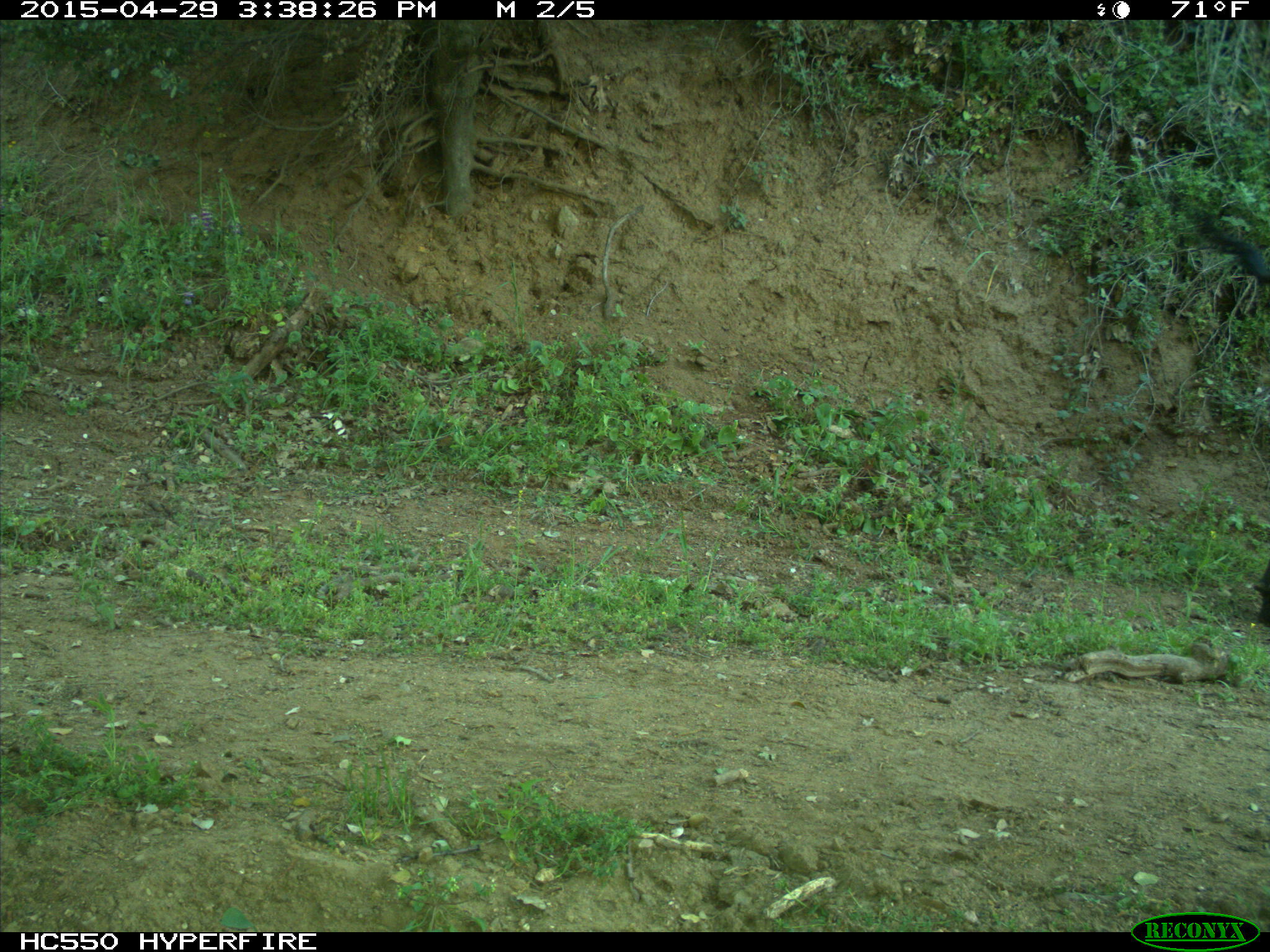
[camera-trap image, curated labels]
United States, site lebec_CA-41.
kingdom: Animalia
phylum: Chordata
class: Mammalia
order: Artiodactyla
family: Bovidae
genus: Bos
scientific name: Bos taurus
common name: domestic cow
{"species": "Bos taurus (domestic cow)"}